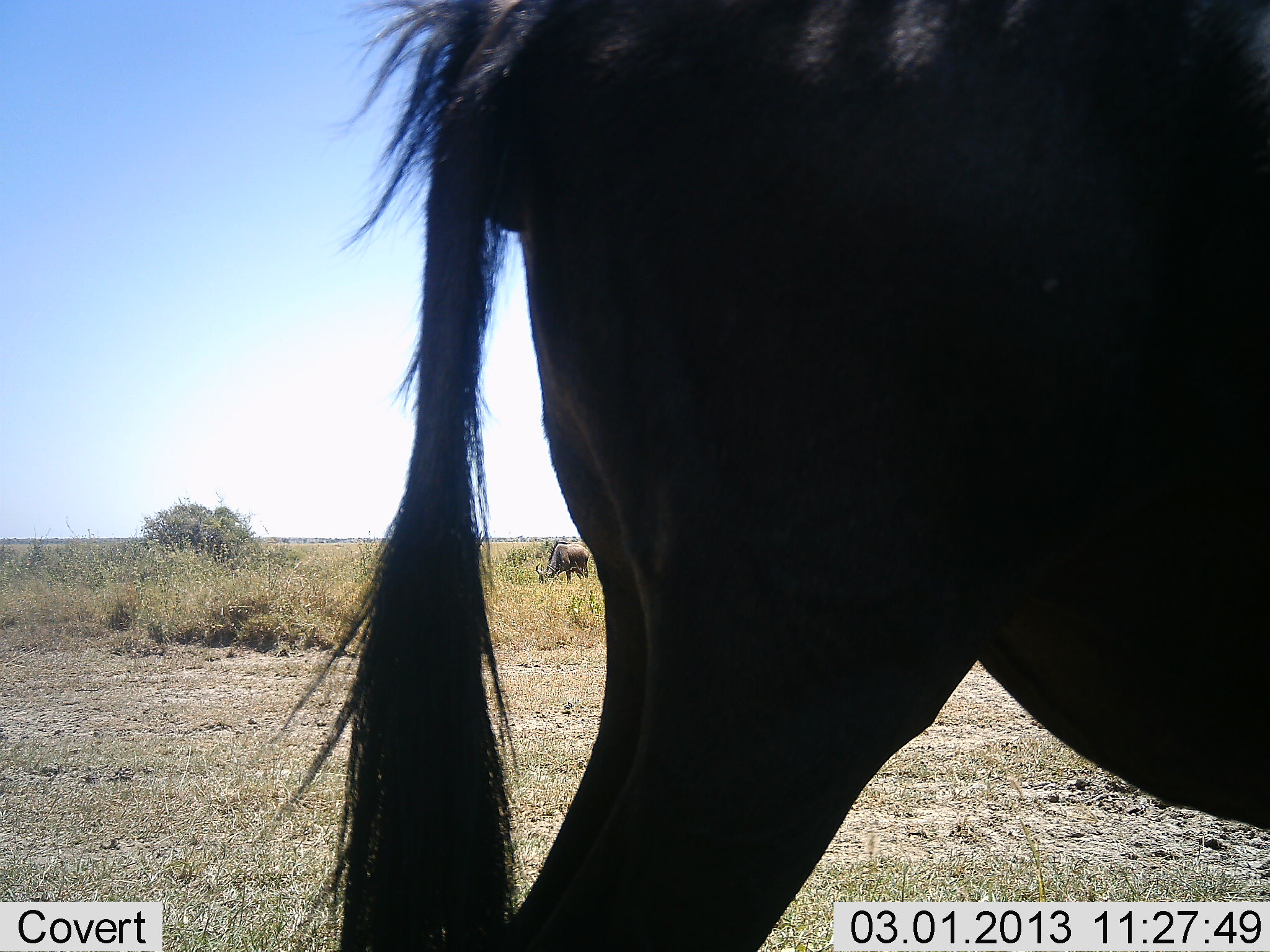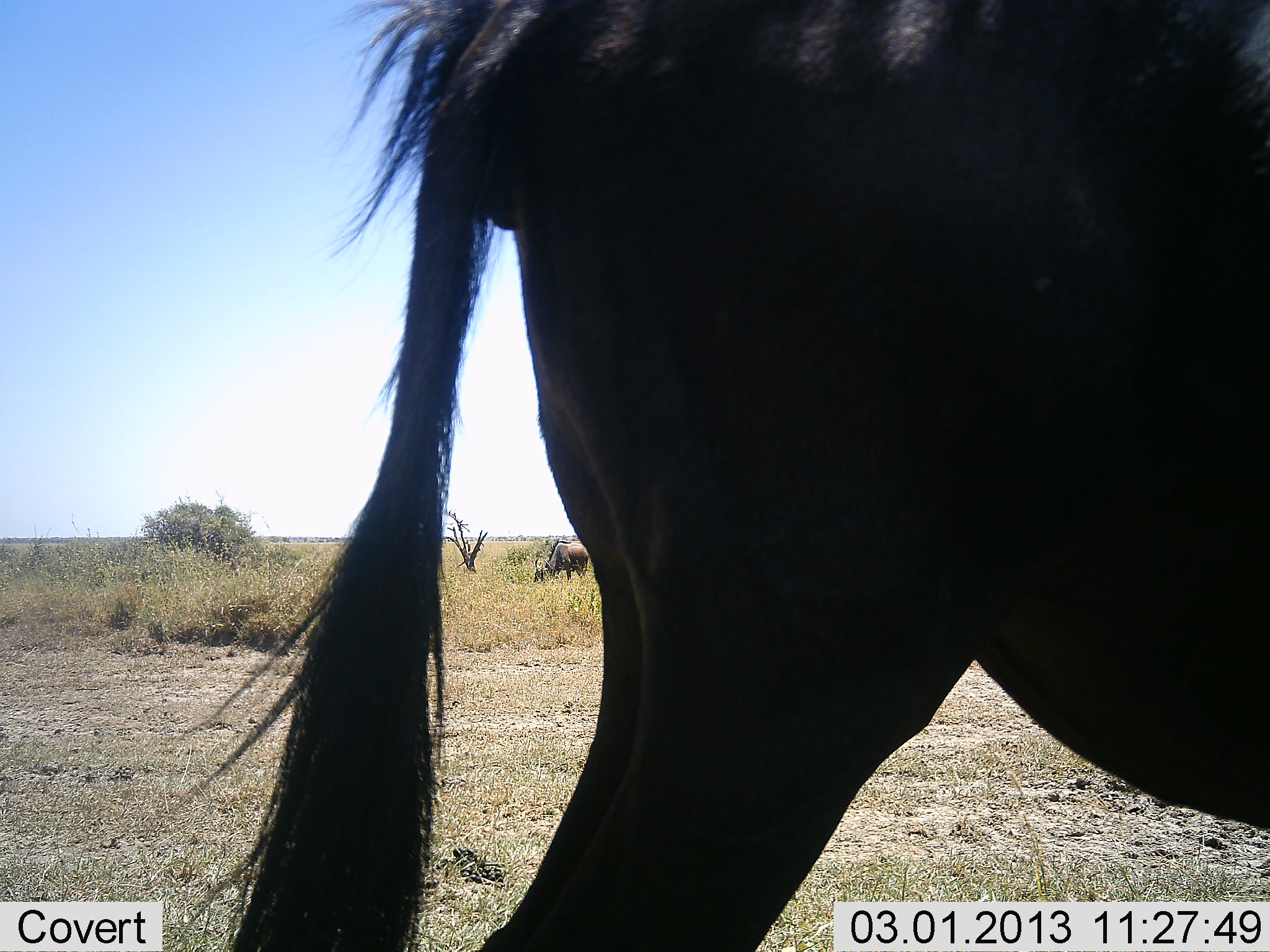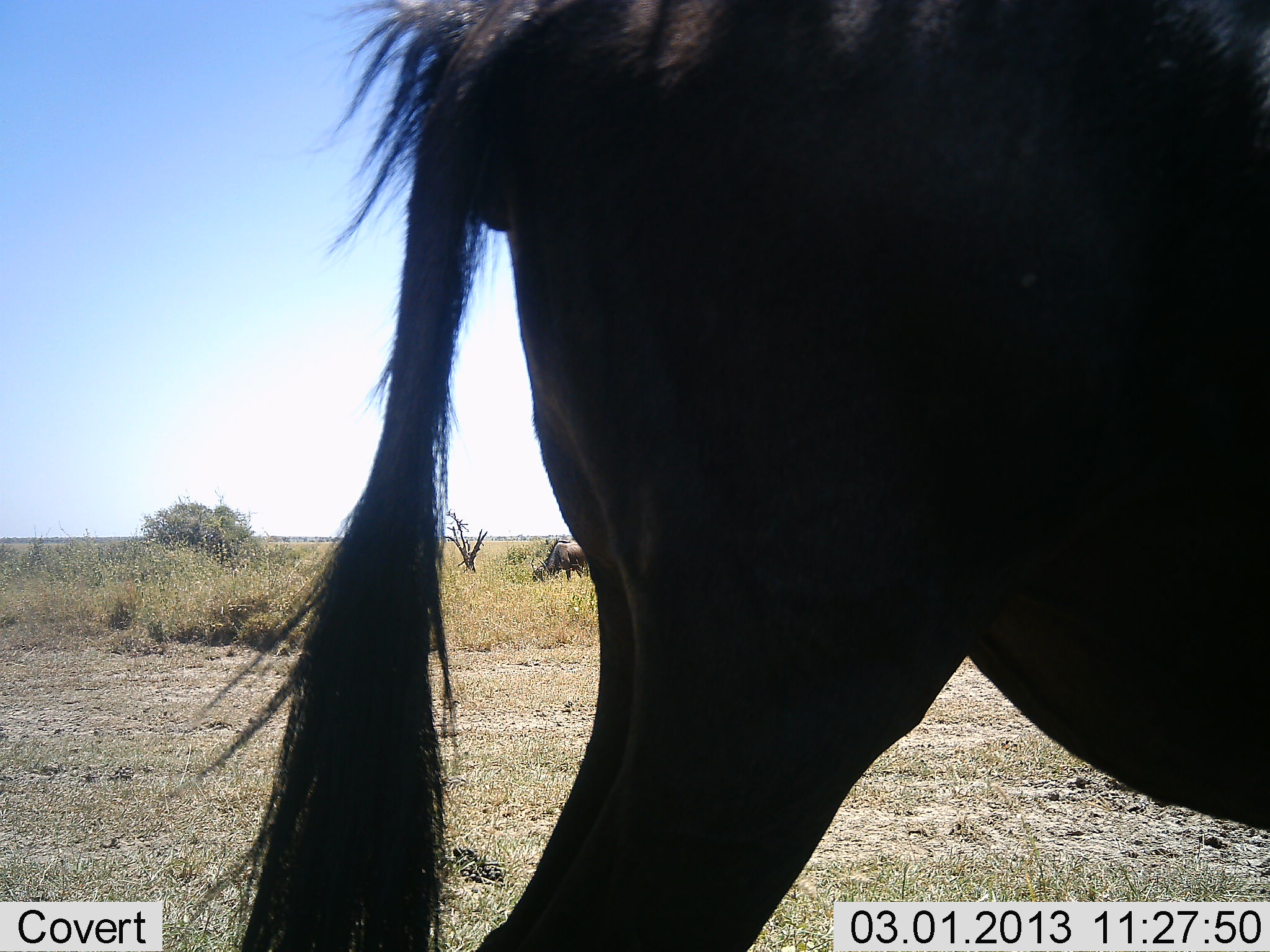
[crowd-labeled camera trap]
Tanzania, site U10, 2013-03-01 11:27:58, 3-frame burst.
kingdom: Animalia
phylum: Chordata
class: Mammalia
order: Artiodactyla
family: Bovidae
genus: Connochaetes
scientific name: Connochaetes taurinus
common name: blue wildebeest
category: wildebeest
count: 2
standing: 90%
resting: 0%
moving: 0%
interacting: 0%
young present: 5%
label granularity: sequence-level